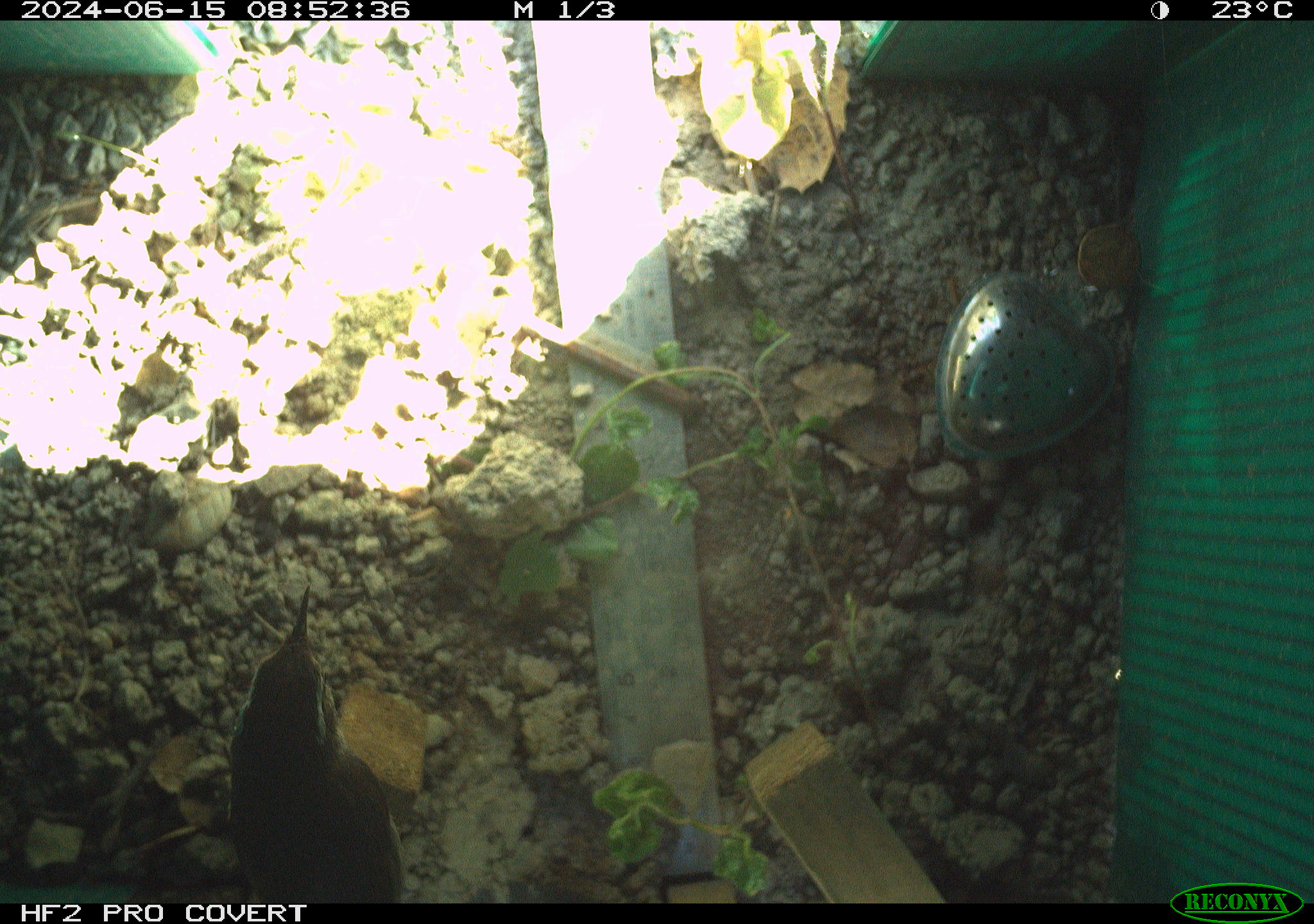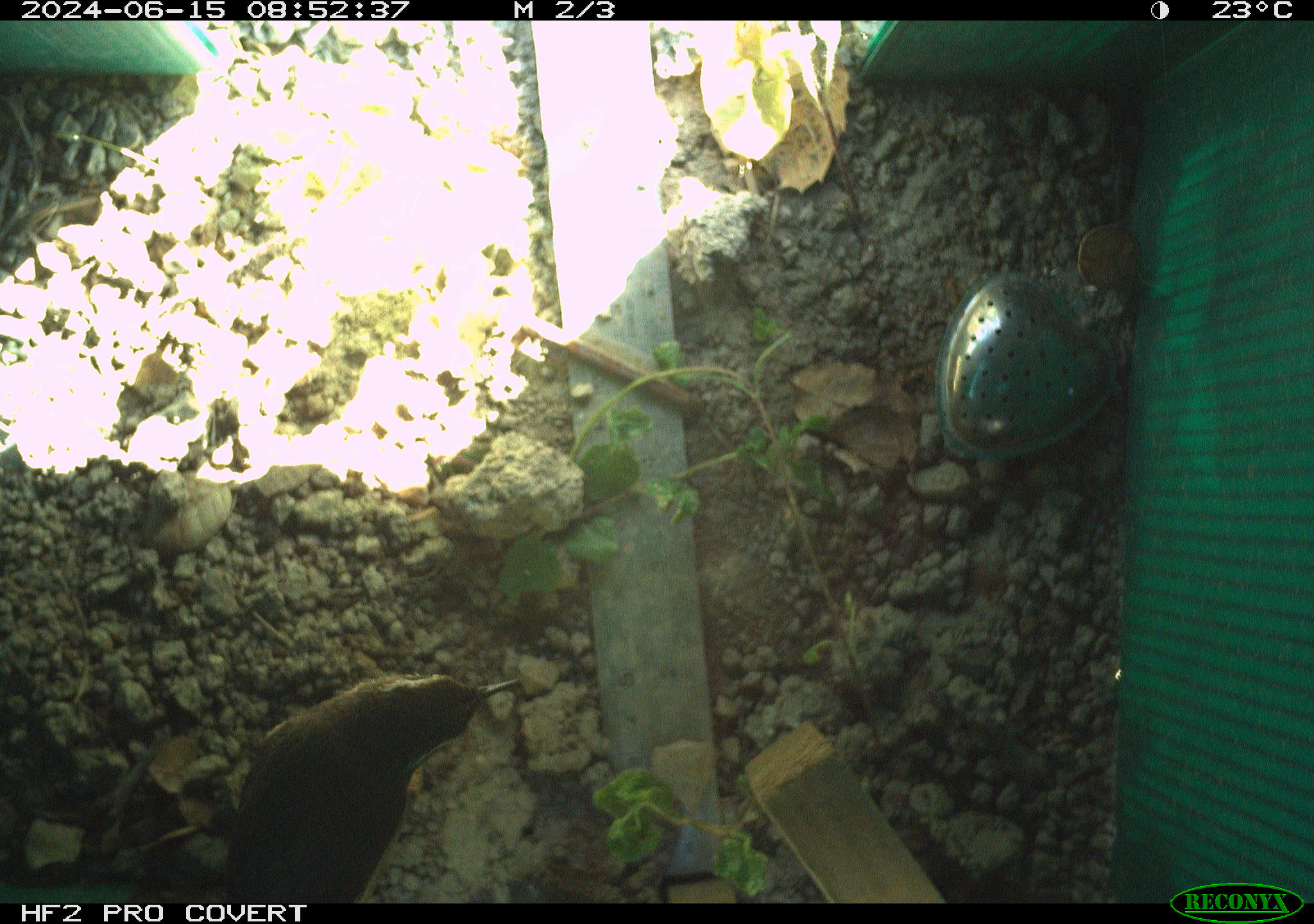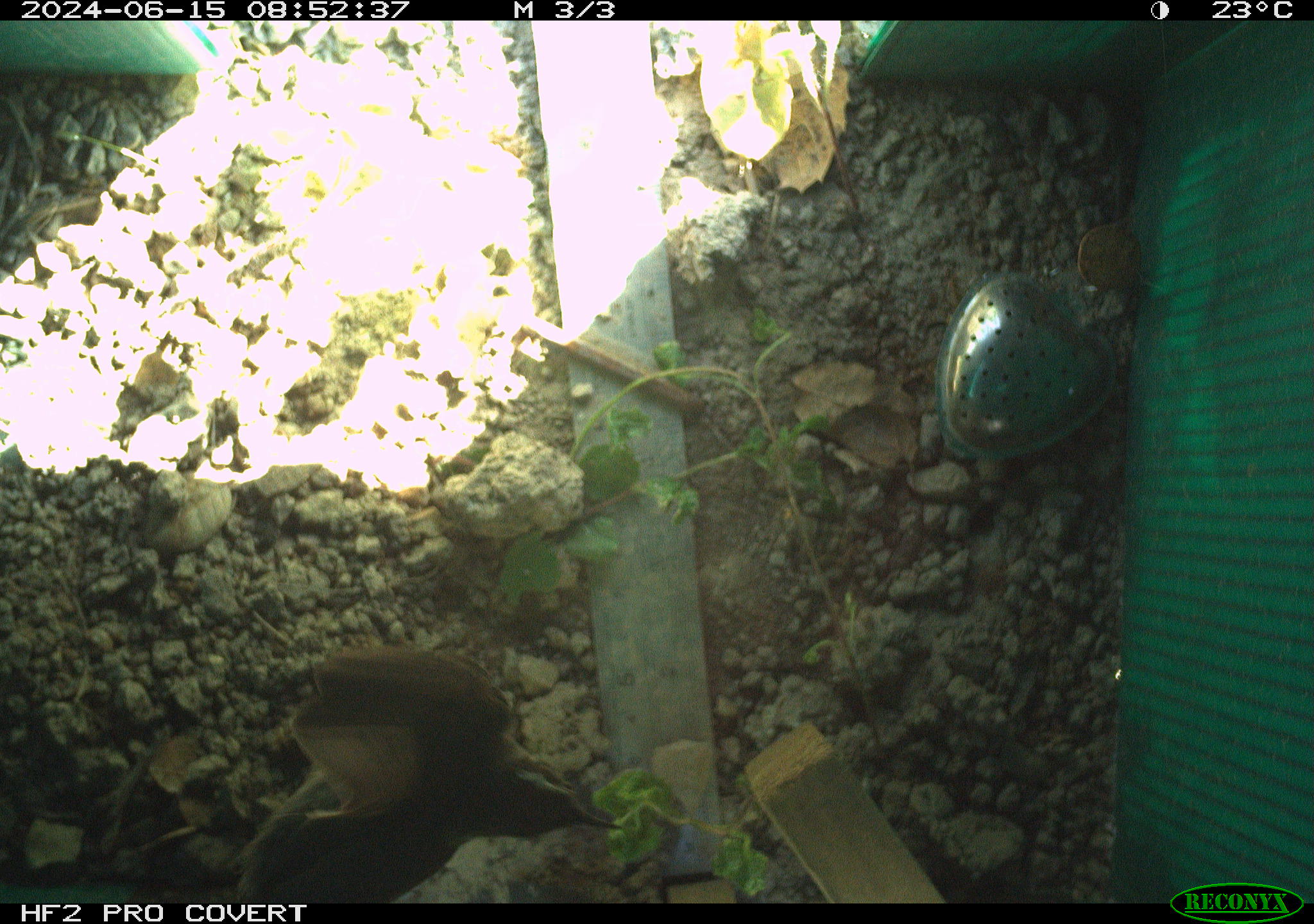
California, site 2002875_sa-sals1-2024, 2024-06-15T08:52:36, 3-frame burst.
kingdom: Animalia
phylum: Chordata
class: Aves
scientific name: Aves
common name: bird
Bird (Aves).